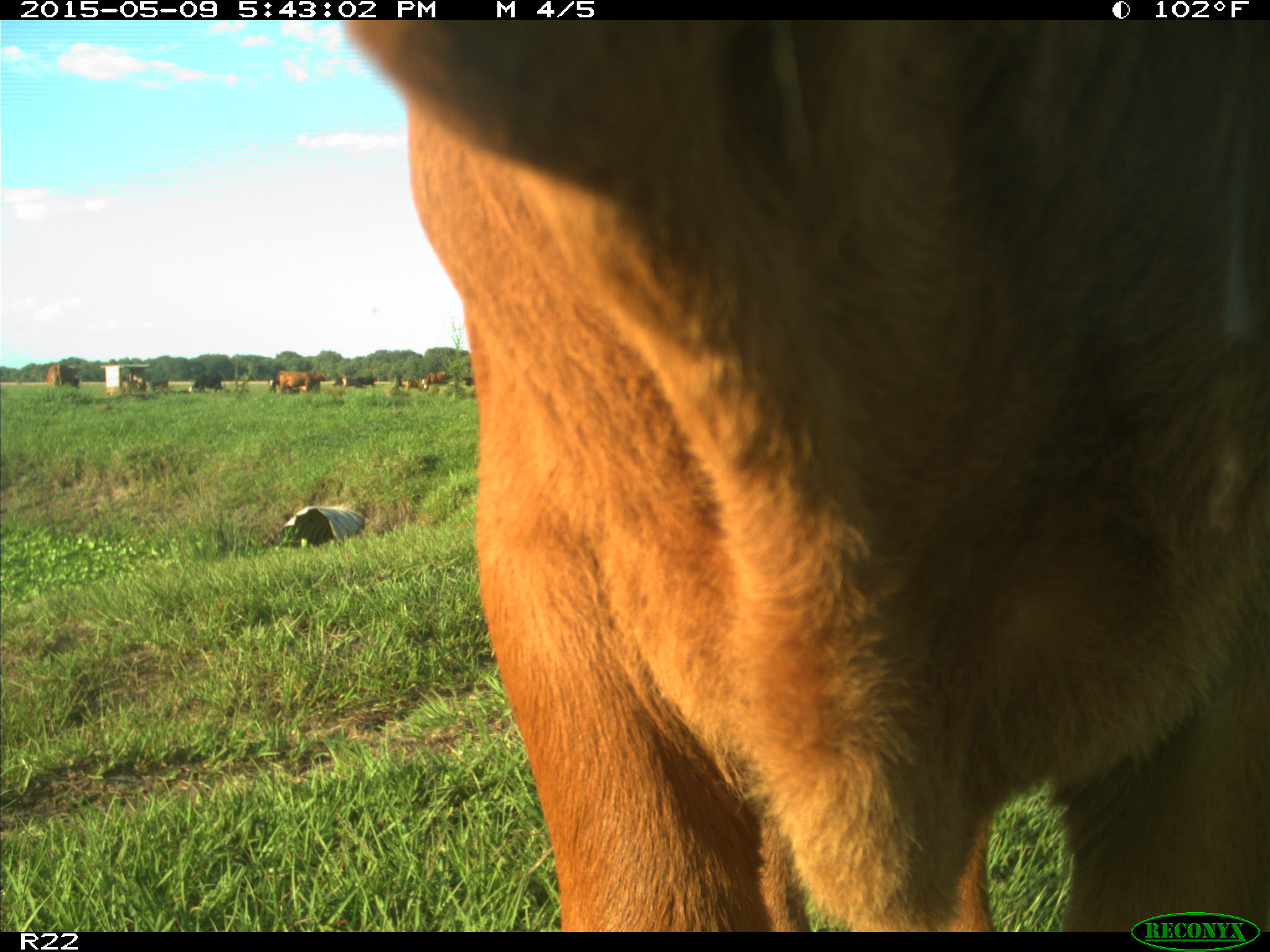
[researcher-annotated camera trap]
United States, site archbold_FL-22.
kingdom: Animalia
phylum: Chordata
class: Mammalia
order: Artiodactyla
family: Bovidae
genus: Bos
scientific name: Bos taurus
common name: domestic cow